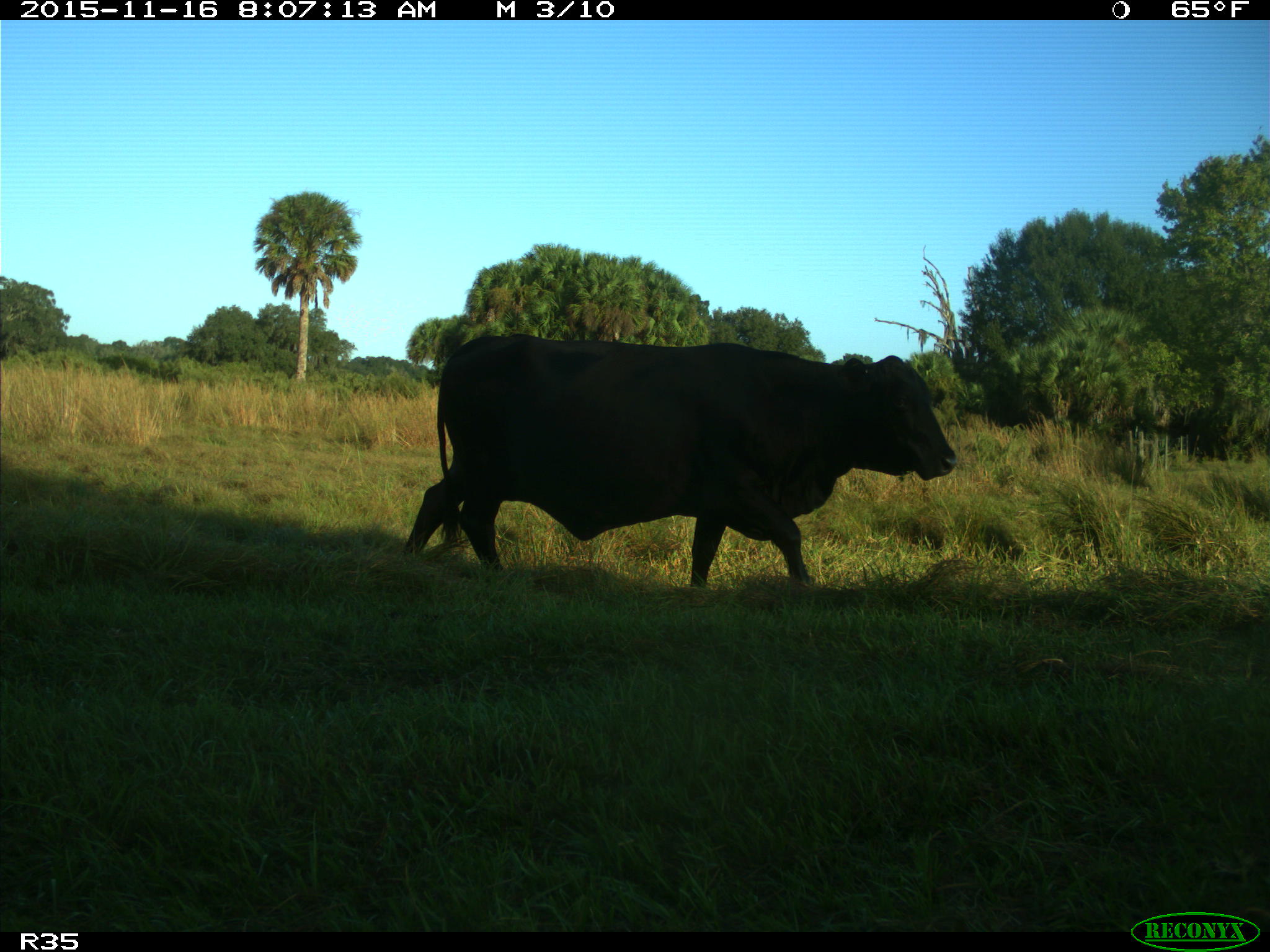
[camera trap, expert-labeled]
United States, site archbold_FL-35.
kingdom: Animalia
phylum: Chordata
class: Mammalia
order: Artiodactyla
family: Bovidae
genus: Bos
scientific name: Bos taurus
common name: domestic cow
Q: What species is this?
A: Bos taurus (domestic cow).